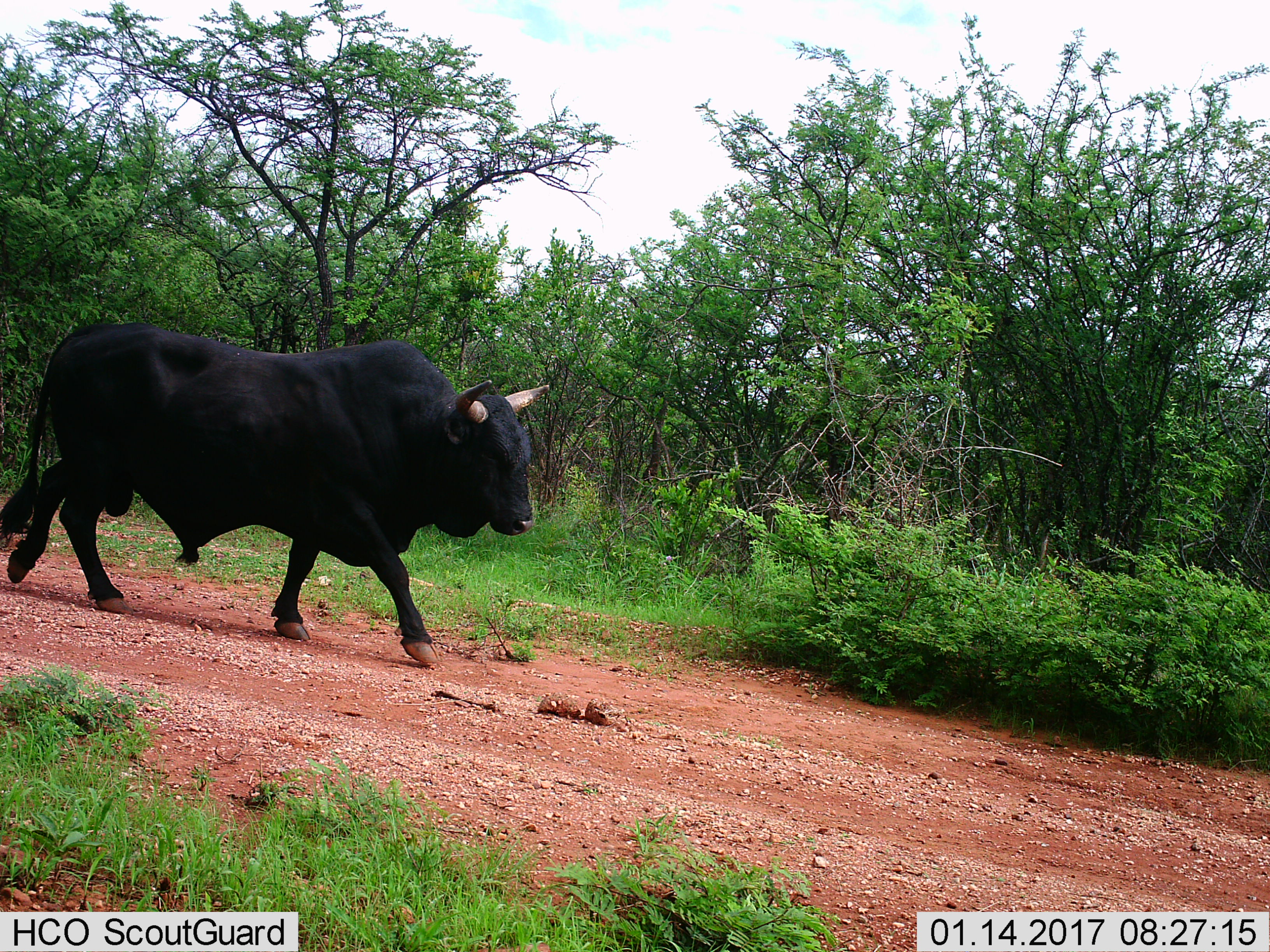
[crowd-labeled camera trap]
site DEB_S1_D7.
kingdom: Animalia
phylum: Chordata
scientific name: Vertebrata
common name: domestic animal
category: domesticanimal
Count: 1.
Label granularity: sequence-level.